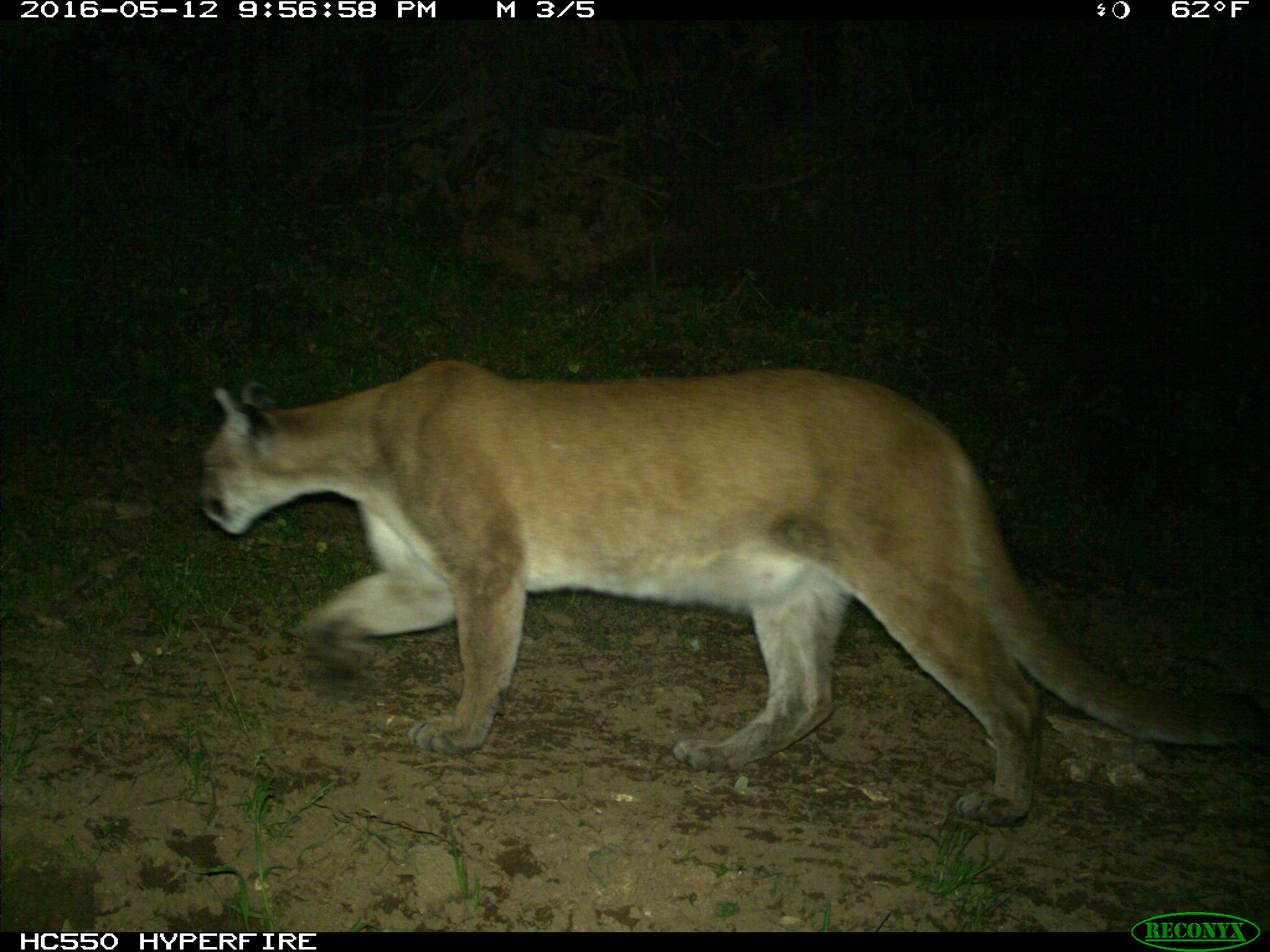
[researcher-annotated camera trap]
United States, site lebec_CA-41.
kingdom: Animalia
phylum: Chordata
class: Mammalia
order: Carnivora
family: Felidae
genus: Puma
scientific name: Puma concolor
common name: mountain lion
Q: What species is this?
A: Puma concolor (mountain lion).